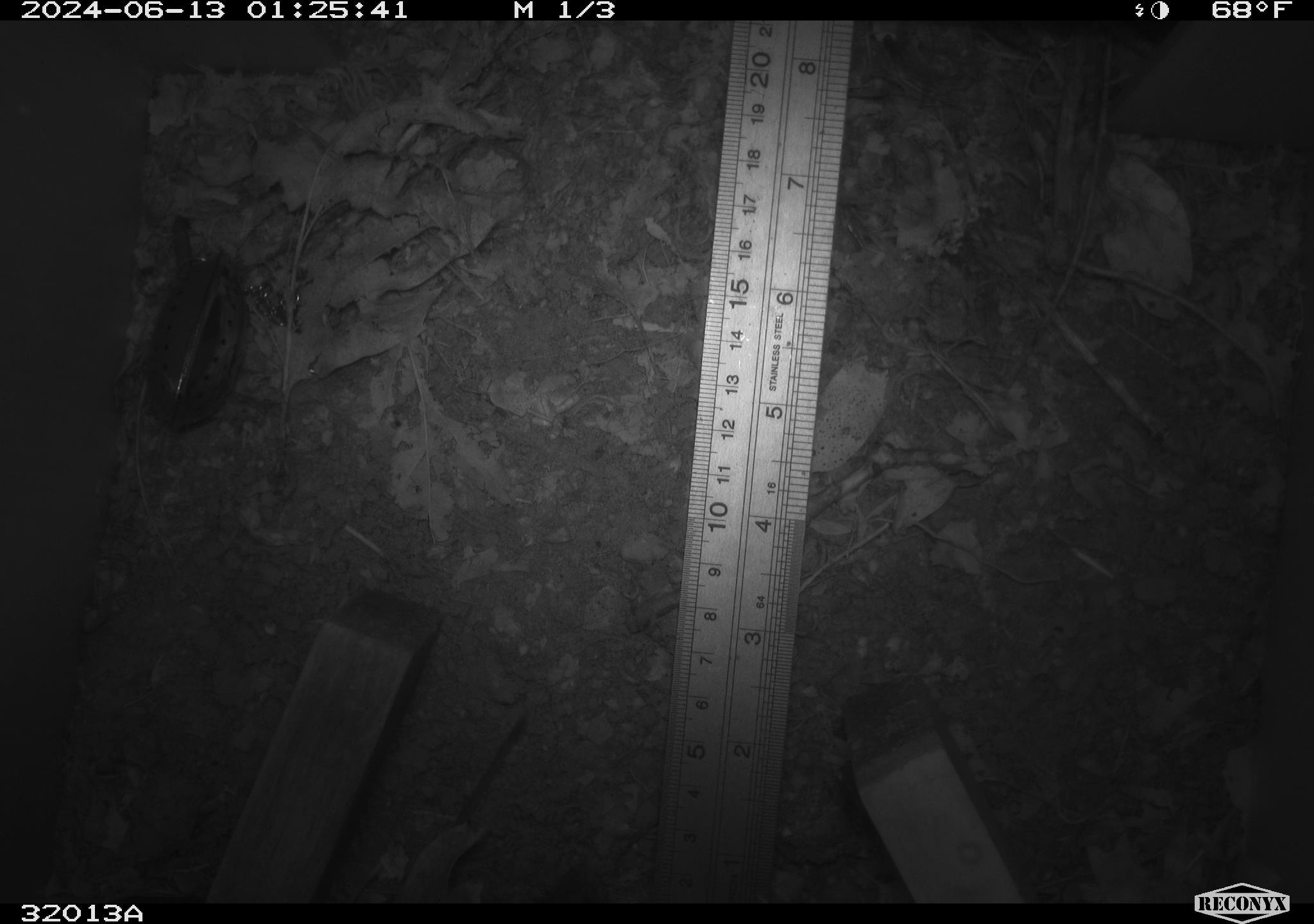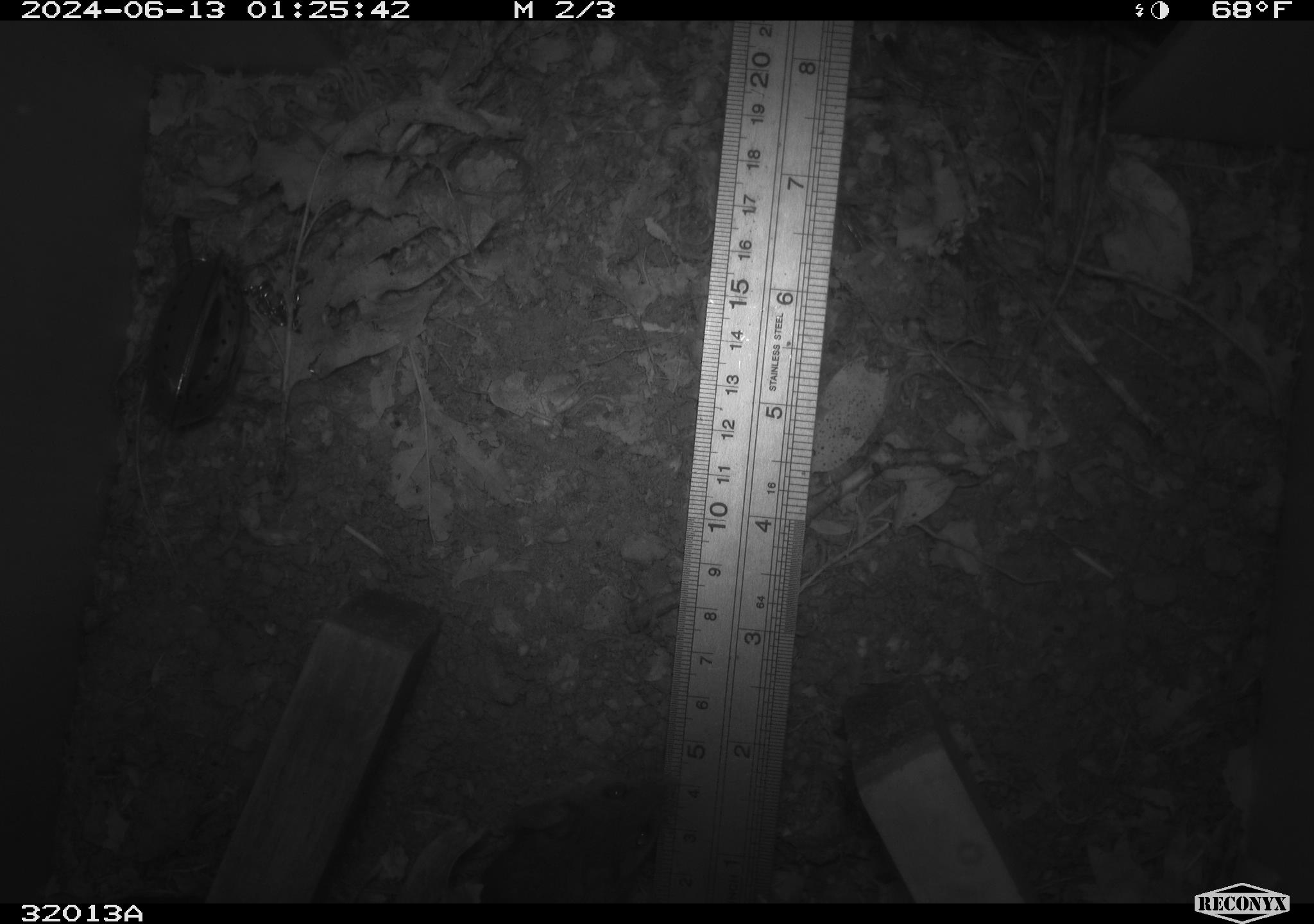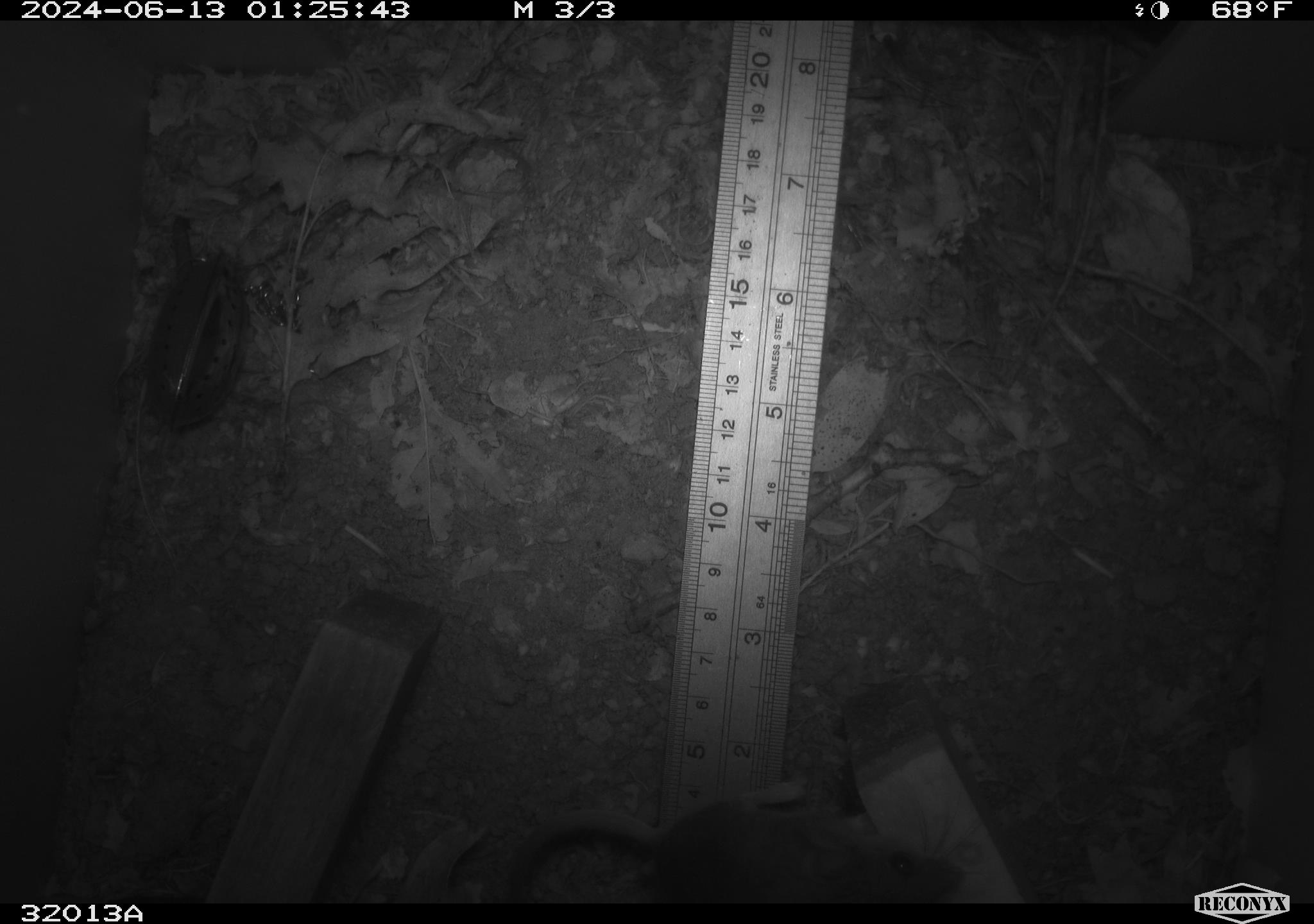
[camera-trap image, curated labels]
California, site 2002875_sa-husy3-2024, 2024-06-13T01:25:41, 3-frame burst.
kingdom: Animalia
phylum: Chordata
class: Mammalia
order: Rodentia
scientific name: Rodentia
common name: rodent